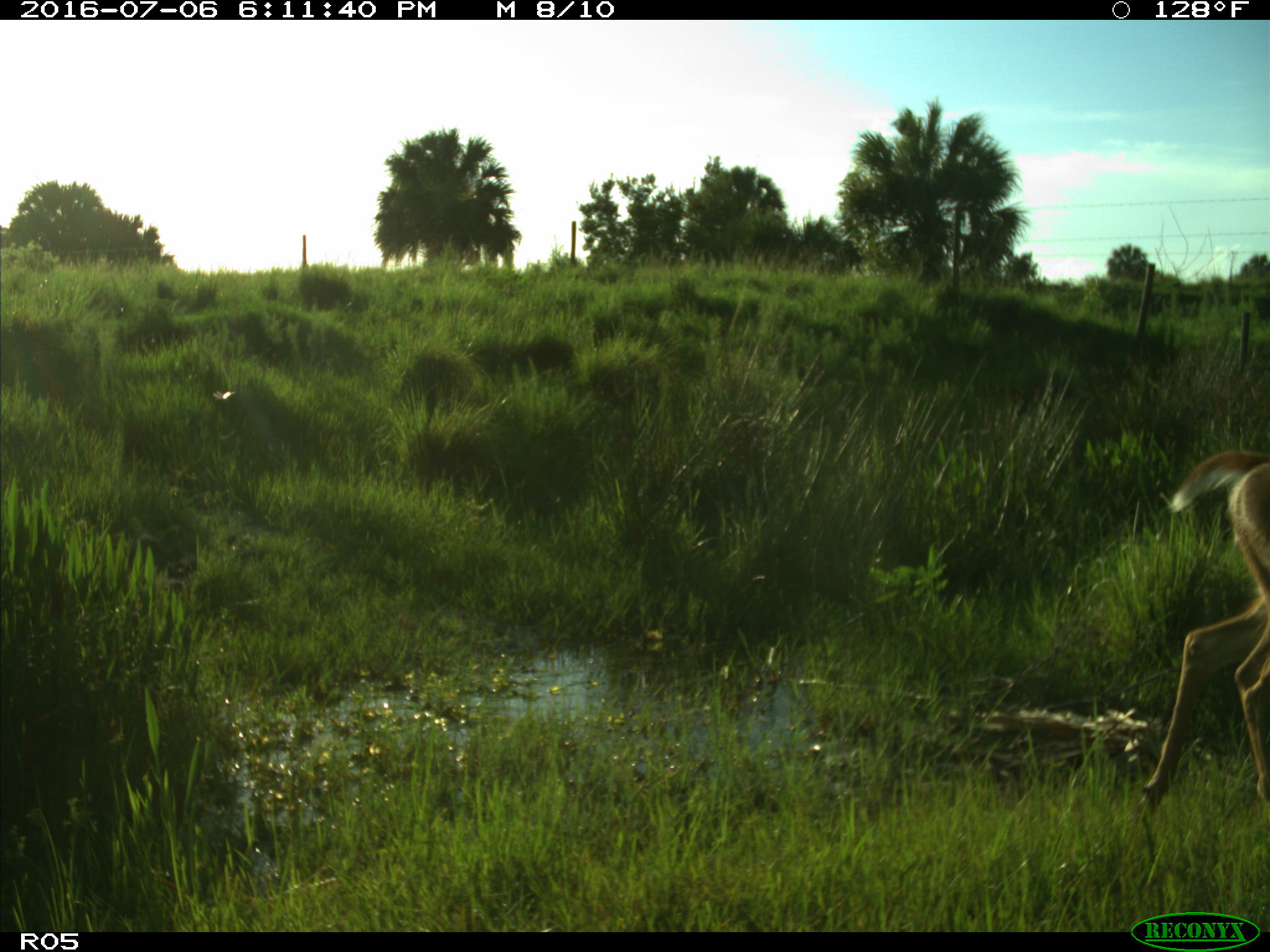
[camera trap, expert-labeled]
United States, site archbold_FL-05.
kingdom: Animalia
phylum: Chordata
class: Mammalia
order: Artiodactyla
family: Cervidae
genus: Odocoileus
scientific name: Odocoileus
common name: deer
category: unidentified deer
Unidentified deer (deer) (Odocoileus).